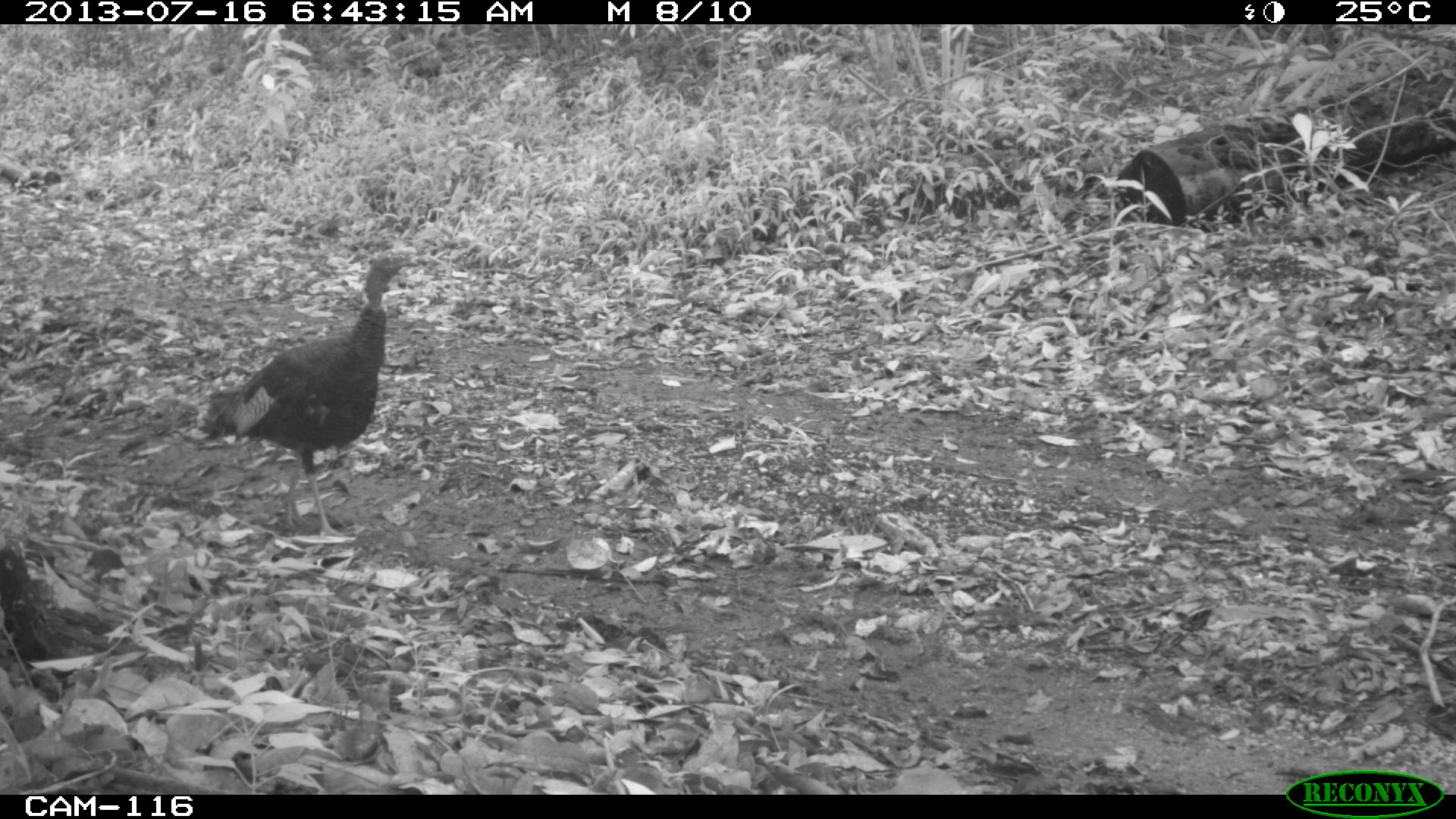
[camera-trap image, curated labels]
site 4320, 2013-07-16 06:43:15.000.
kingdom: Animalia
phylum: Chordata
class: Aves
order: Galliformes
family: Phasianidae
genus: Meleagris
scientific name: Meleagris ocellata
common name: ocellated turkey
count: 3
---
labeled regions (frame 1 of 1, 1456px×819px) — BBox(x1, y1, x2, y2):
meleagris ocellata: BBox(194, 241, 423, 544)